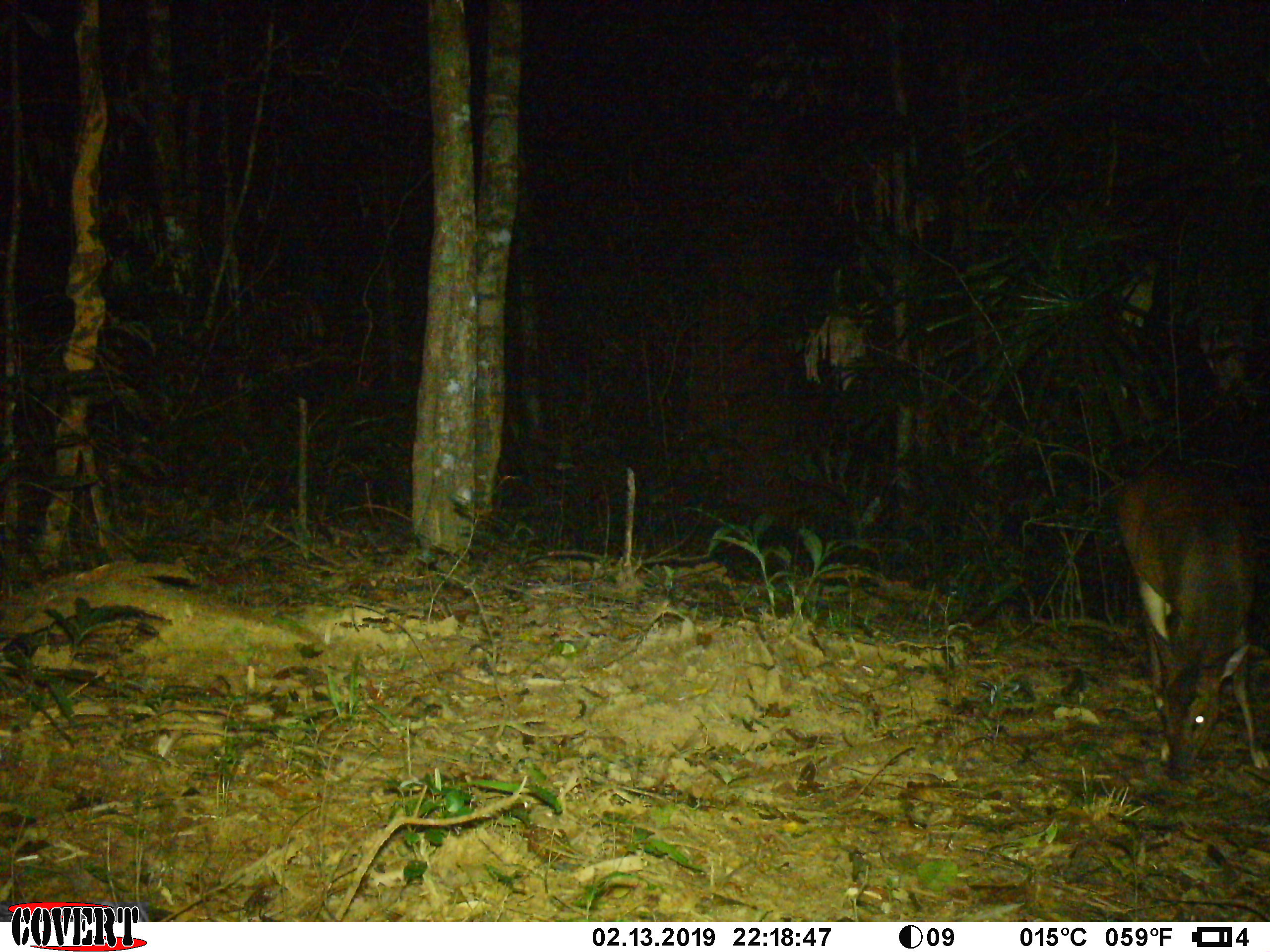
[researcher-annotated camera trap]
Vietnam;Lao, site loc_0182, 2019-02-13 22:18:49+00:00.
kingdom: Animalia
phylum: Chordata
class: Mammalia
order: Artiodactyla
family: Cervidae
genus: Muntiacus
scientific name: Muntiacus vuquangensis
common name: large-antlered muntjac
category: large antlered muntjac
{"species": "large antlered muntjac (large-antlered muntjac) (Muntiacus vuquangensis)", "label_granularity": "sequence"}